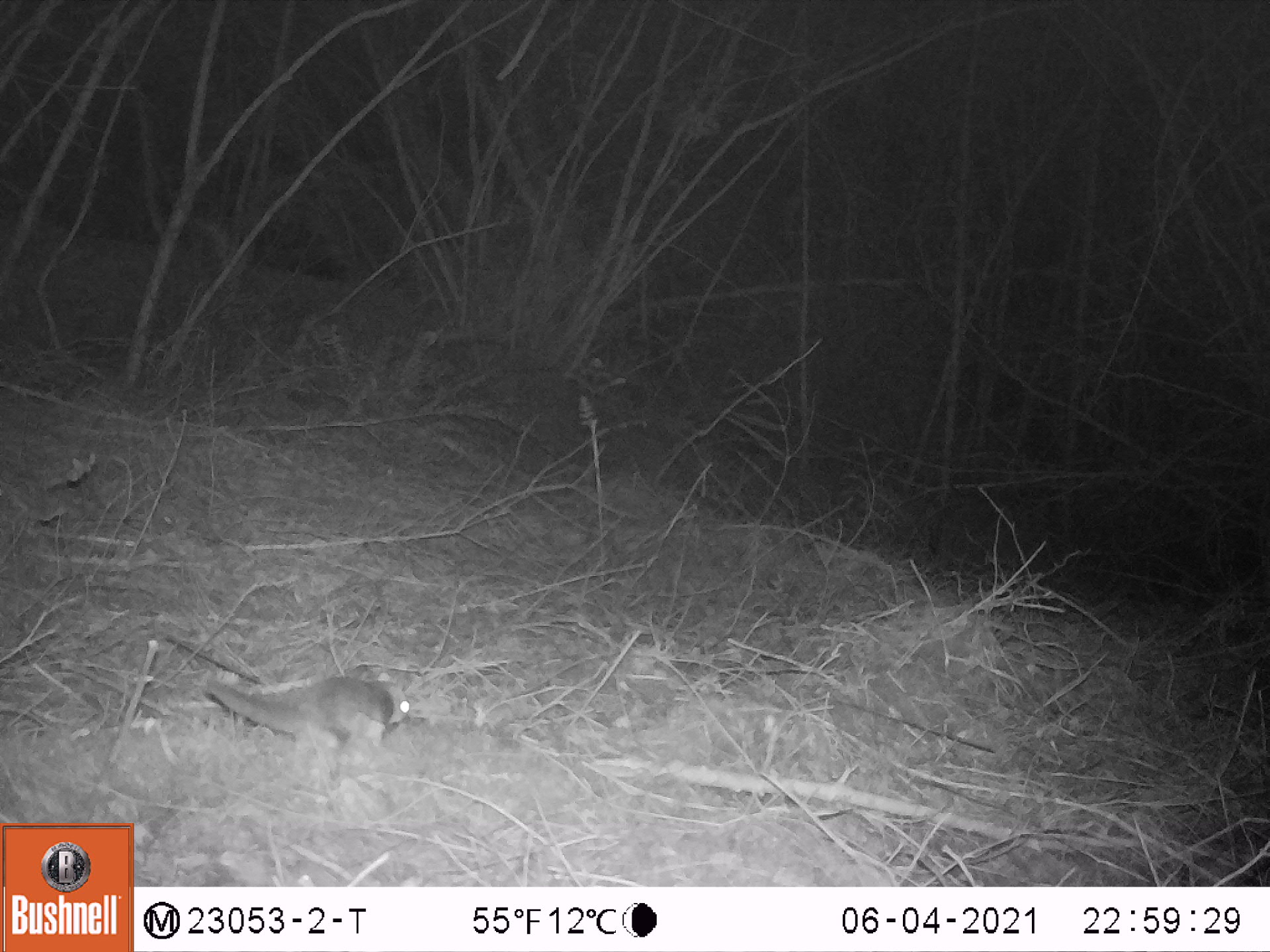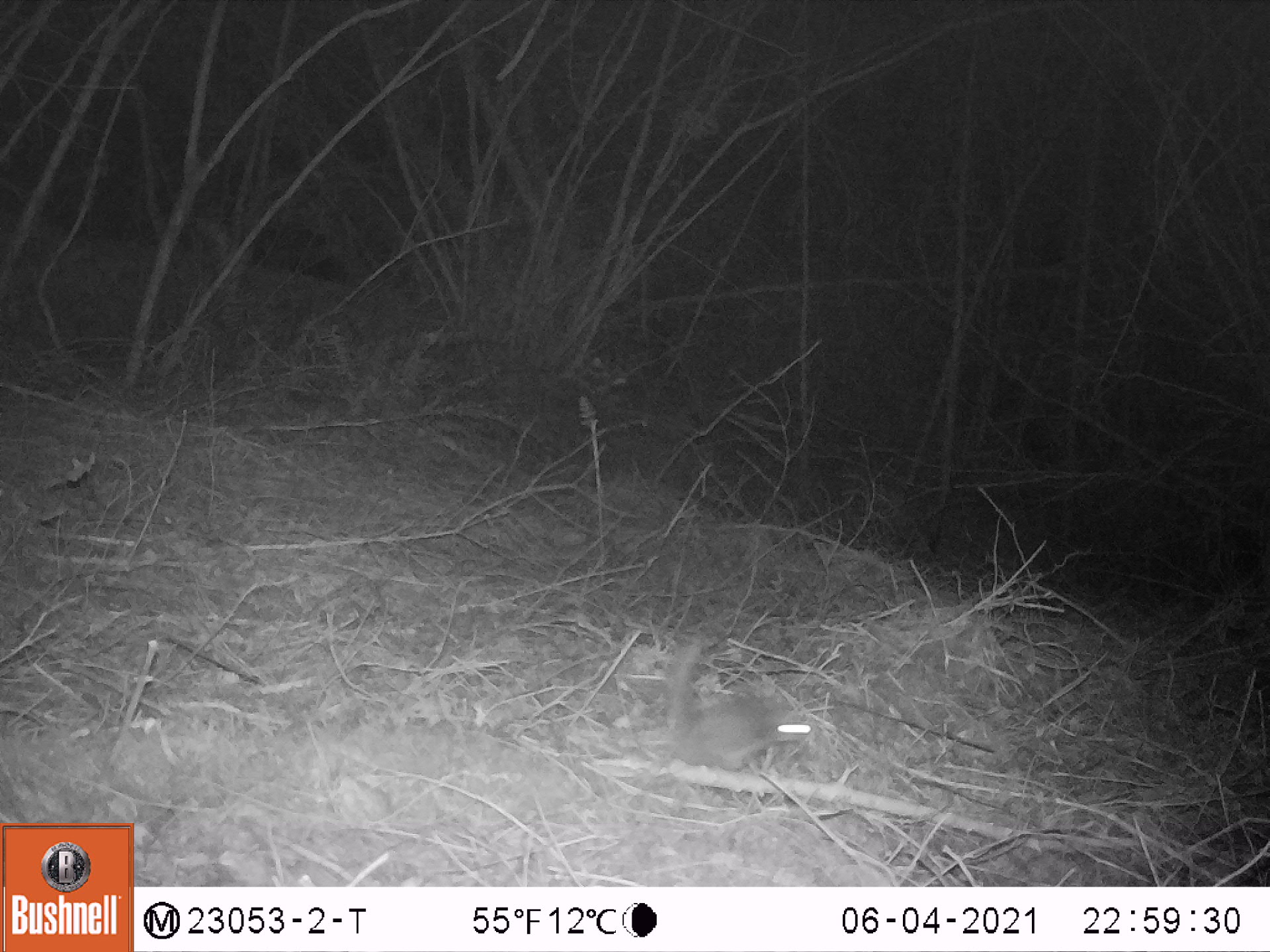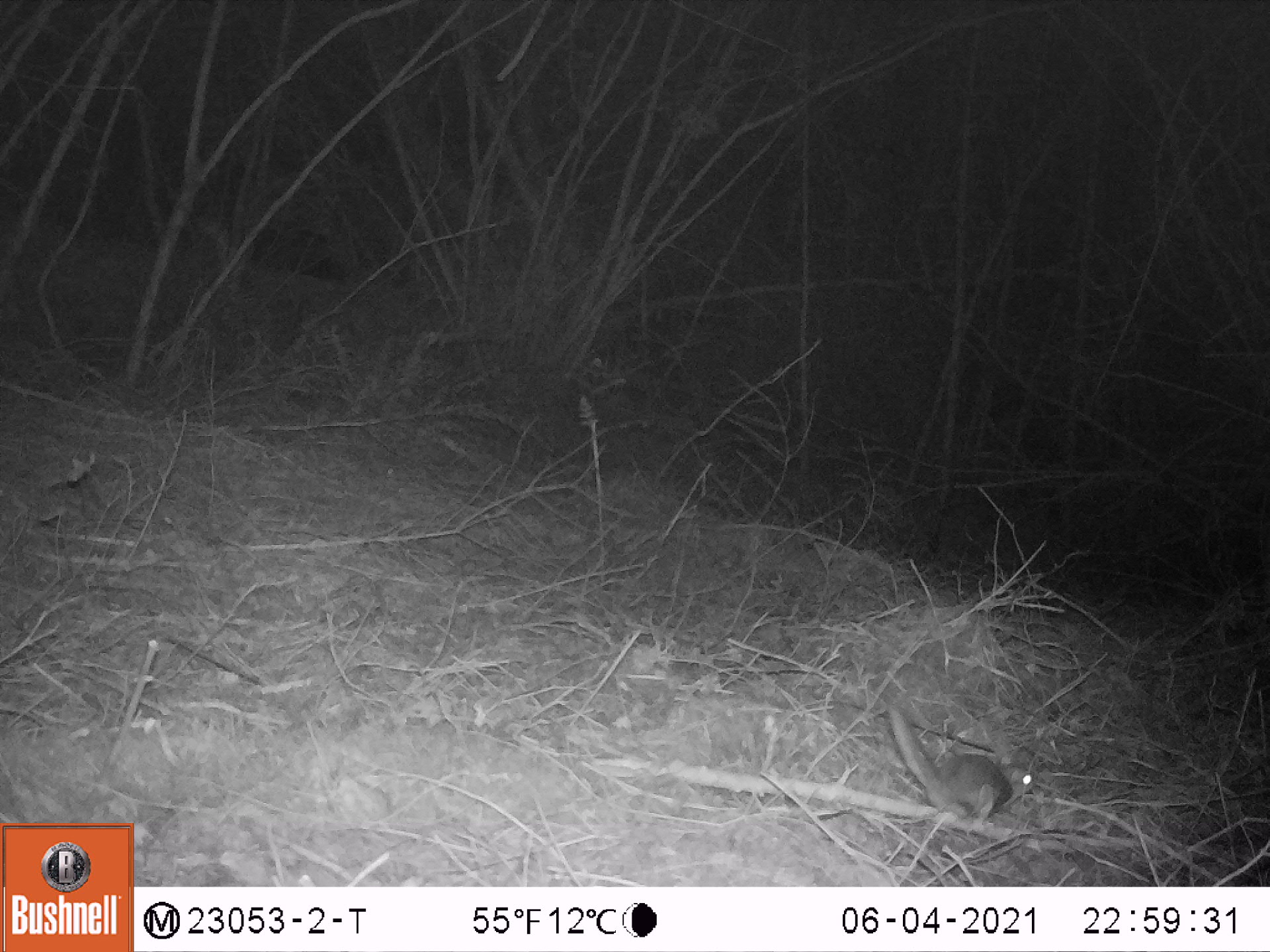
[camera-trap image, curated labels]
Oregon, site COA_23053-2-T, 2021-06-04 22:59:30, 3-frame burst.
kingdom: Animalia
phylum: Chordata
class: Mammalia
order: Rodentia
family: Sciuridae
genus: Glaucomys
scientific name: Glaucomys oregonensis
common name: humboldt's flying squirrel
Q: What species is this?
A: Humboldt's flying squirrel (Glaucomys oregonensis).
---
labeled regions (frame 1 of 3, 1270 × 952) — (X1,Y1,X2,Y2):
humboldt's flying squirrel: (205,673,420,759)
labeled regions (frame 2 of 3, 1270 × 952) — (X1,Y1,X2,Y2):
humboldt's flying squirrel: (665,635,815,769)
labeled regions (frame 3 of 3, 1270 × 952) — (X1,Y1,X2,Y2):
humboldt's flying squirrel: (887,703,1041,819)